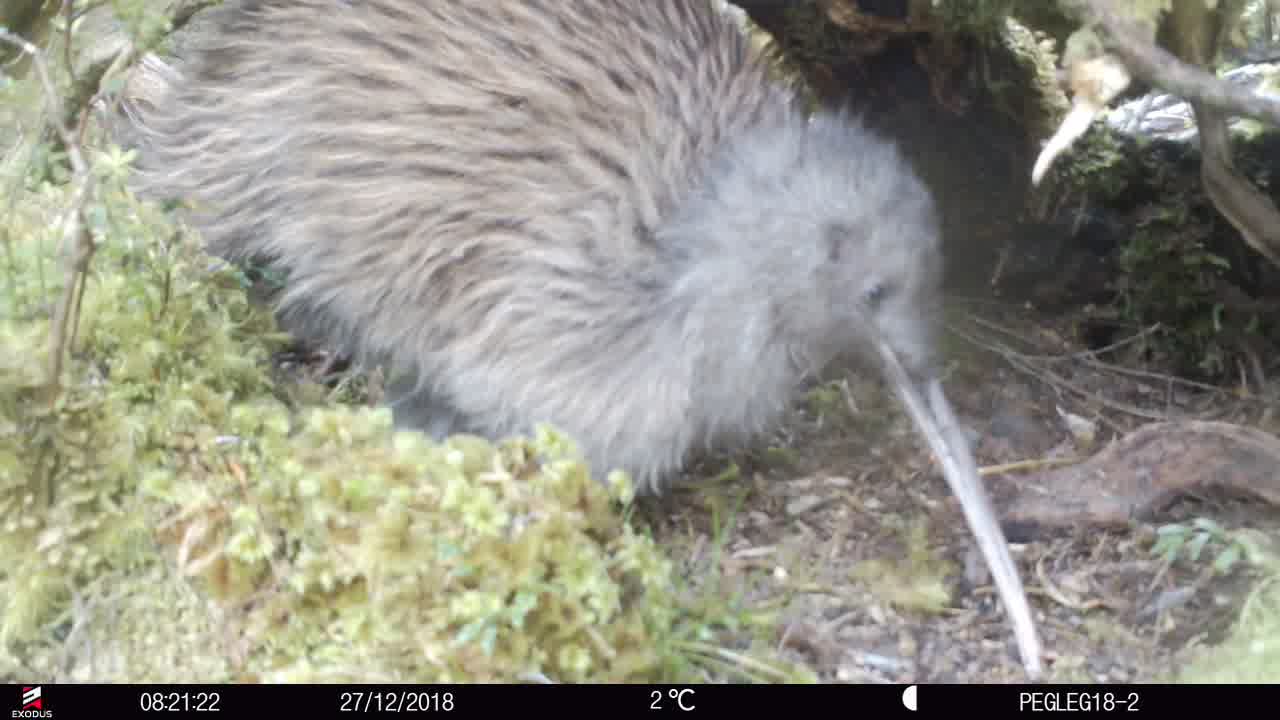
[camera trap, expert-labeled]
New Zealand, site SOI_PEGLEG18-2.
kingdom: Animalia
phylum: Chordata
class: Aves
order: Apterygiformes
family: Apterygidae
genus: Apteryx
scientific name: Apteryx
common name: kiwi